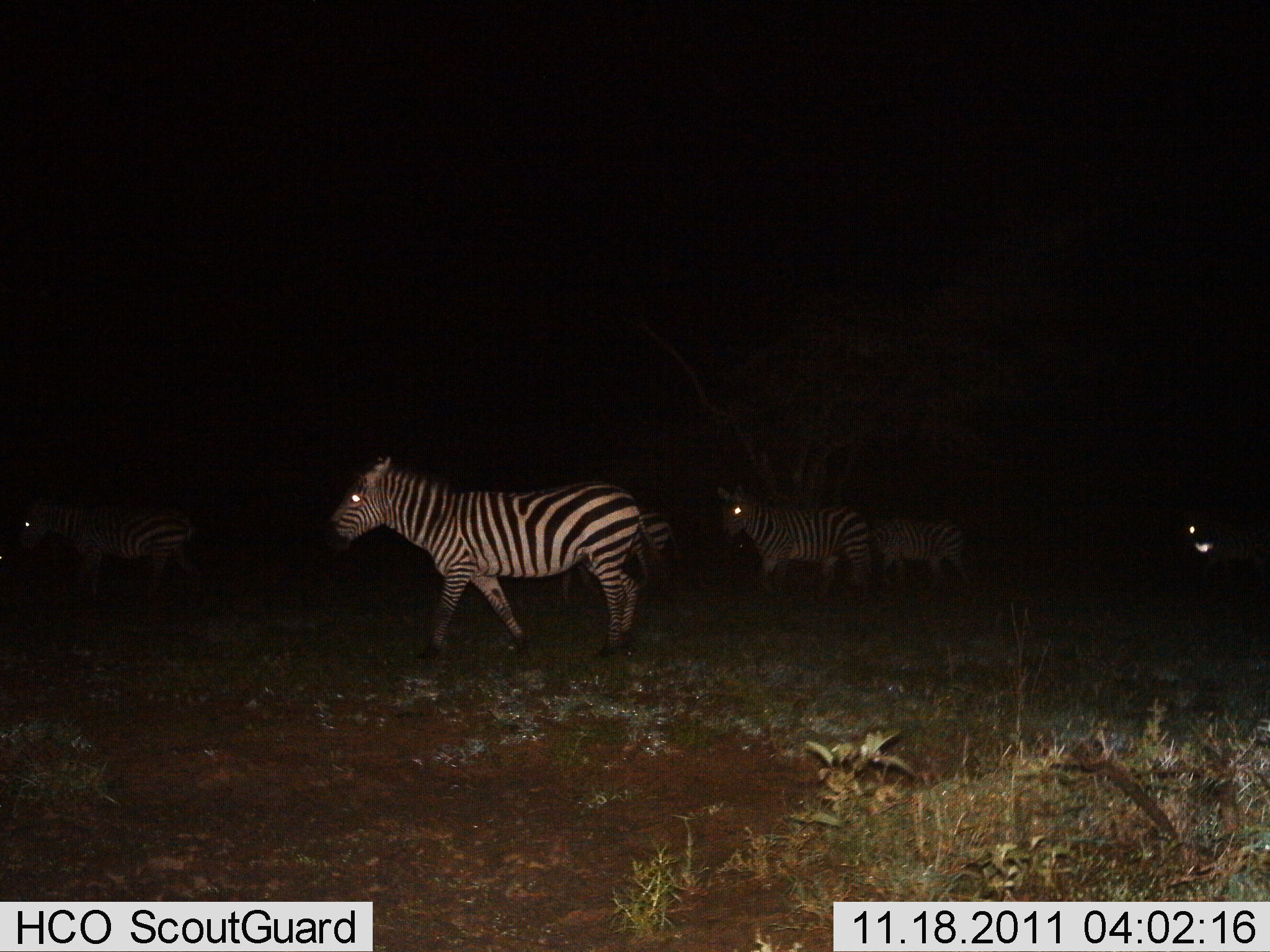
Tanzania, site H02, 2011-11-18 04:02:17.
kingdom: Animalia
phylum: Chordata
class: Mammalia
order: Perissodactyla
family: Equidae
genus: Equus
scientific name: Equus quagga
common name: plains zebra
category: zebra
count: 6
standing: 0%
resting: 0%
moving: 100%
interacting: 0%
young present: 0%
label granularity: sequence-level